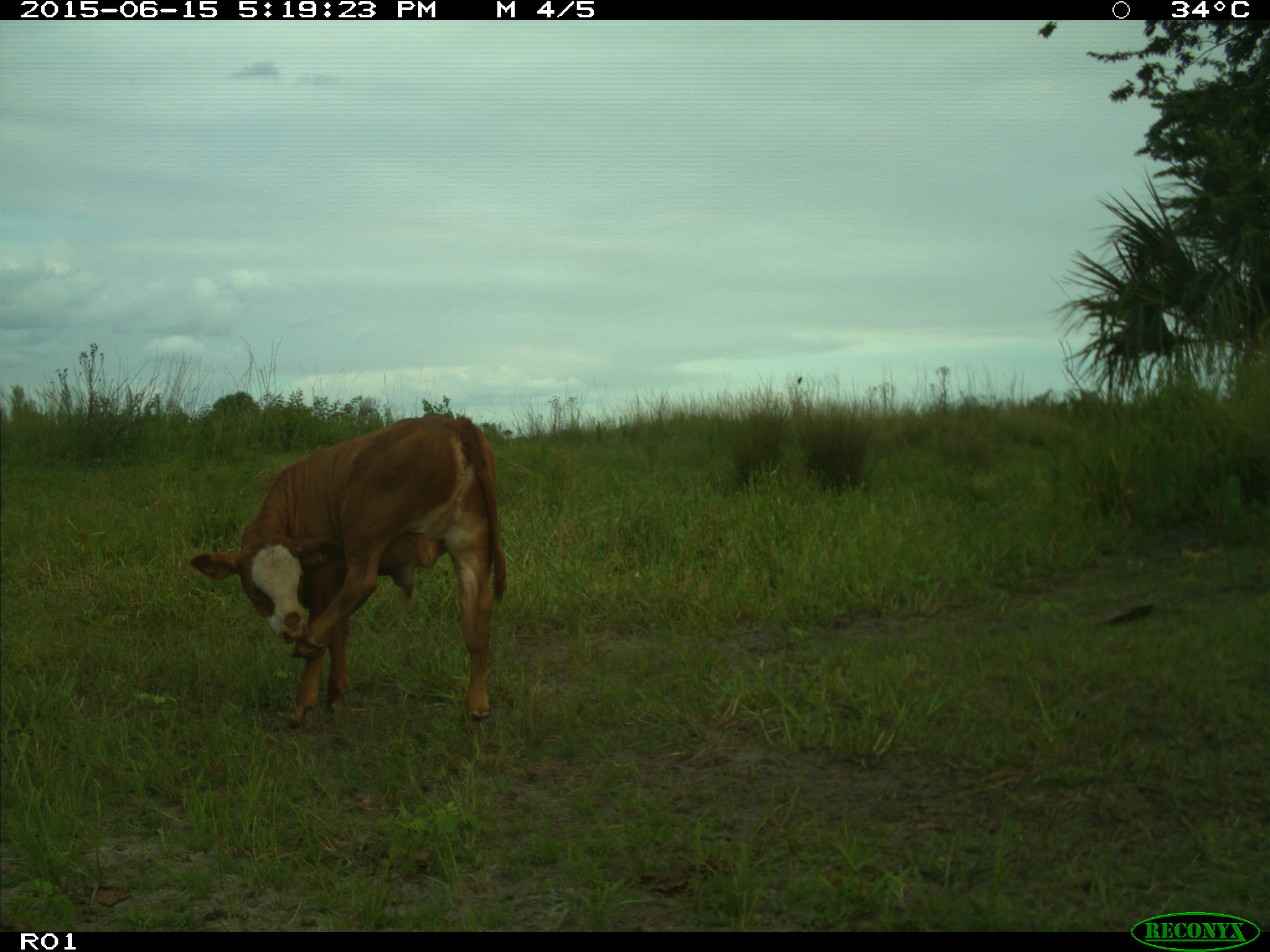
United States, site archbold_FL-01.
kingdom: Animalia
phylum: Chordata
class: Mammalia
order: Artiodactyla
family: Bovidae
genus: Bos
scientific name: Bos taurus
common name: domestic cow